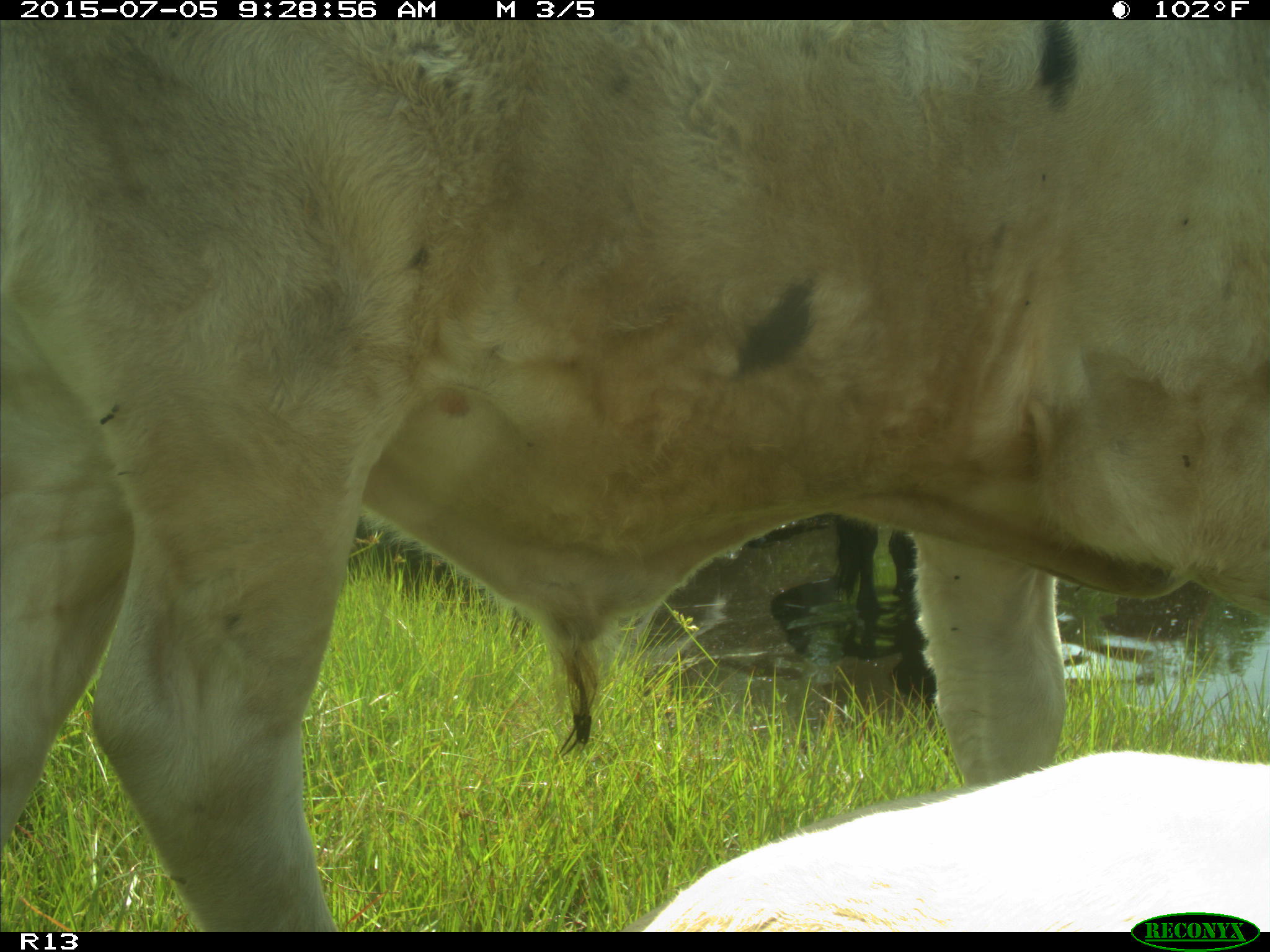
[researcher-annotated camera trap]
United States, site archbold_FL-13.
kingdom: Animalia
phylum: Chordata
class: Mammalia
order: Artiodactyla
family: Bovidae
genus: Bos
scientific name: Bos taurus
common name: domestic cow